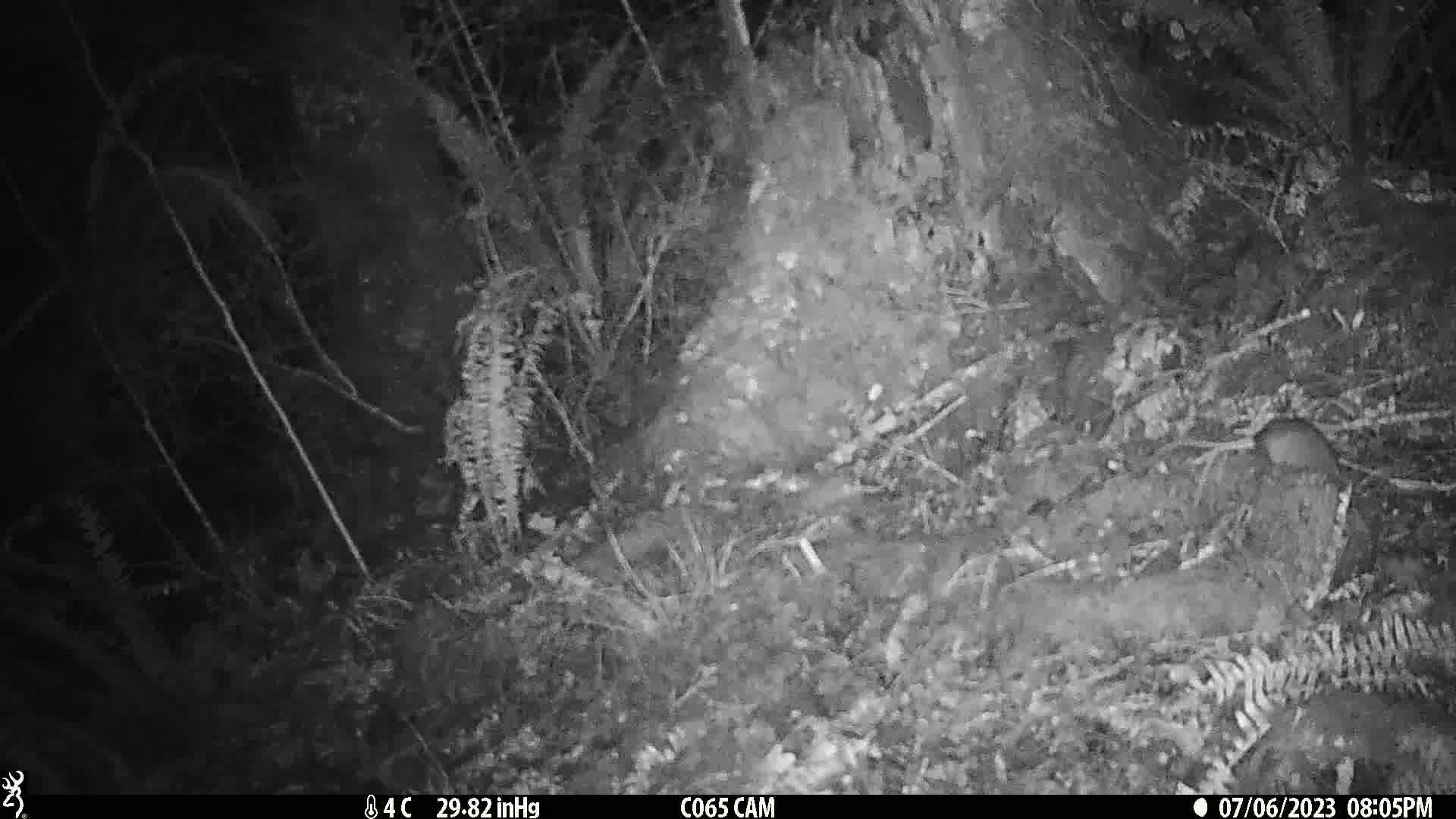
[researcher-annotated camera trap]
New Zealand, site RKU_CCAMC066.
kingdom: Animalia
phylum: Chordata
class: Mammalia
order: Rodentia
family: Muridae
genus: Rattus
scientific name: Rattus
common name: rat